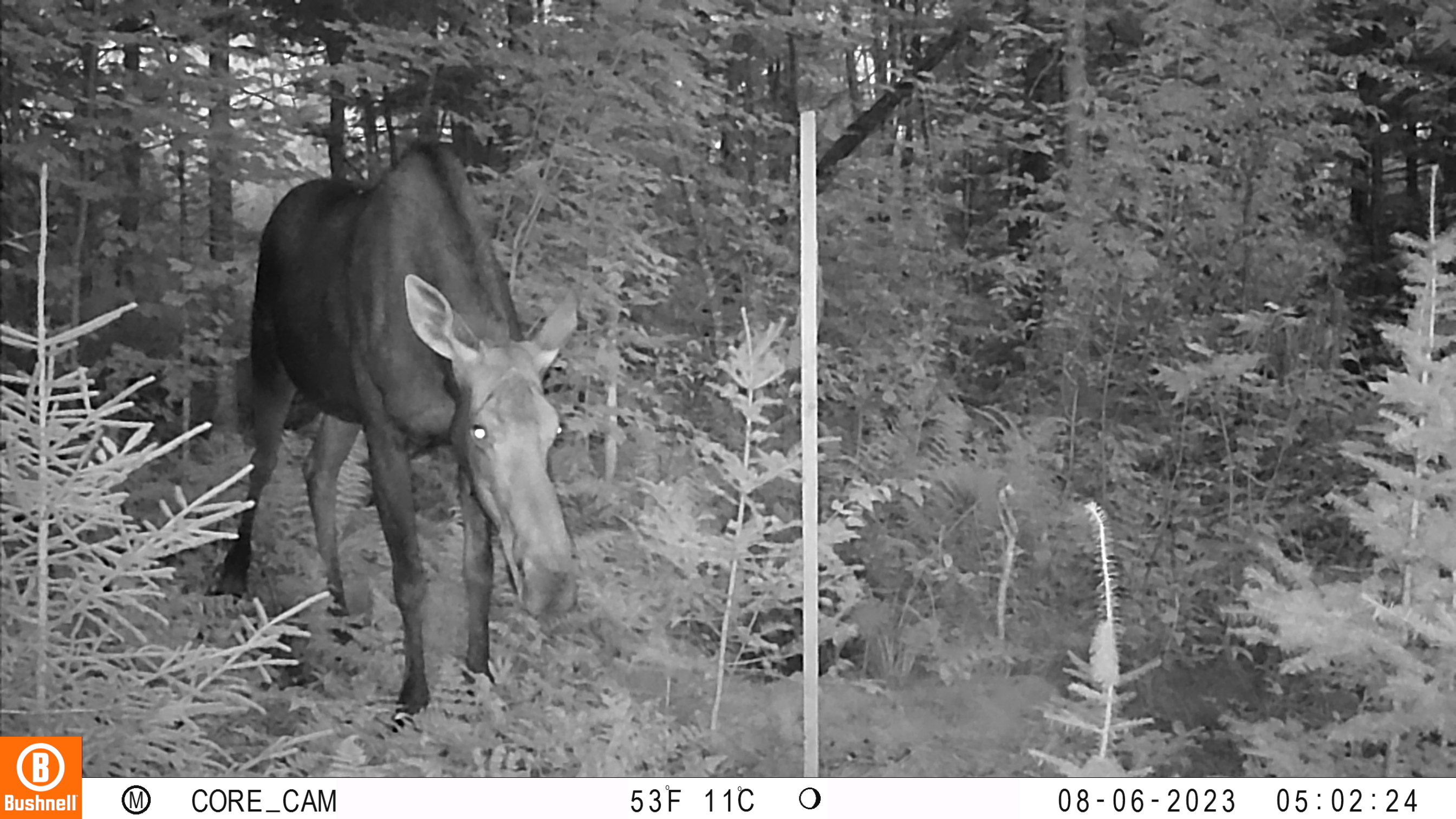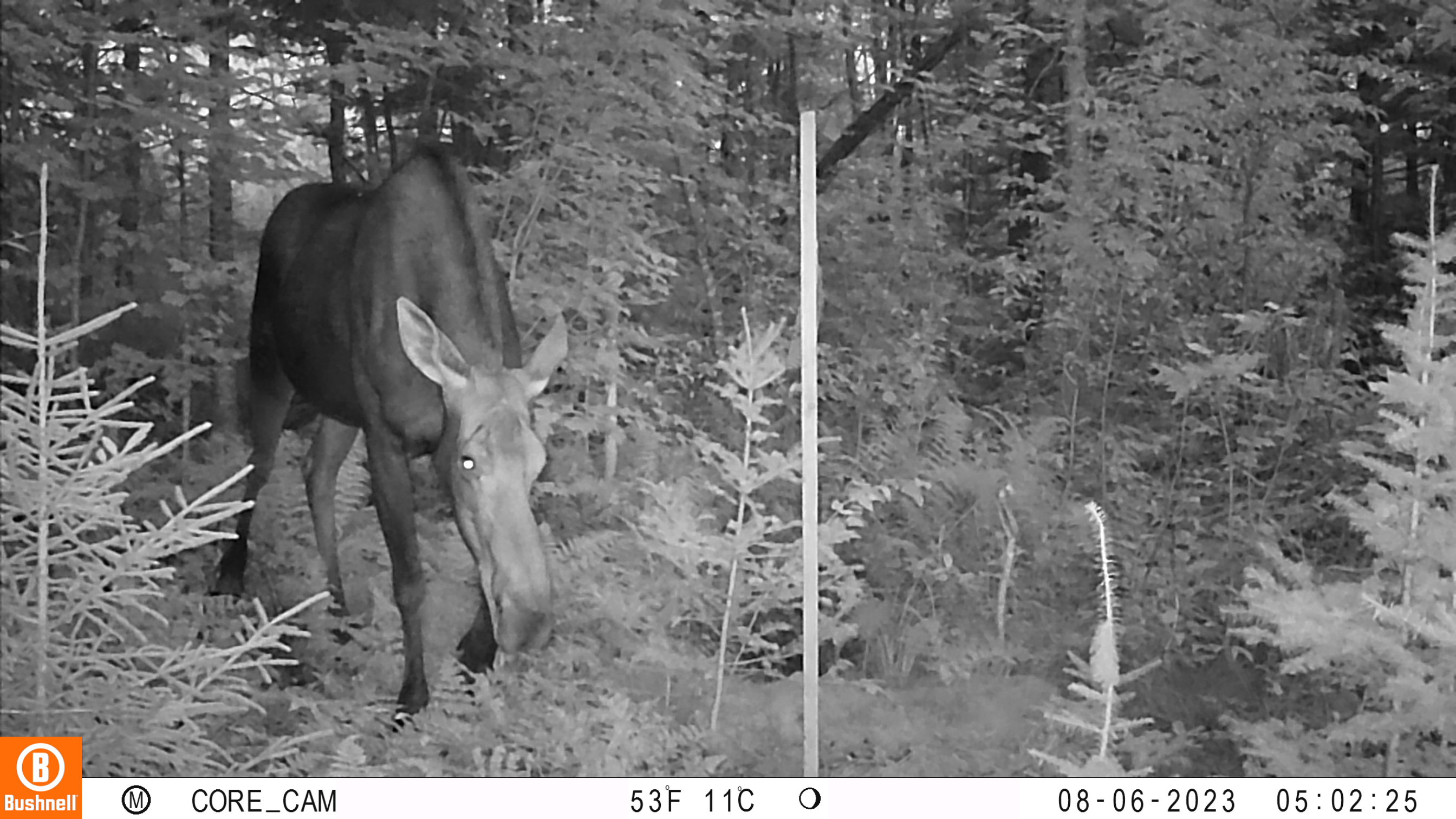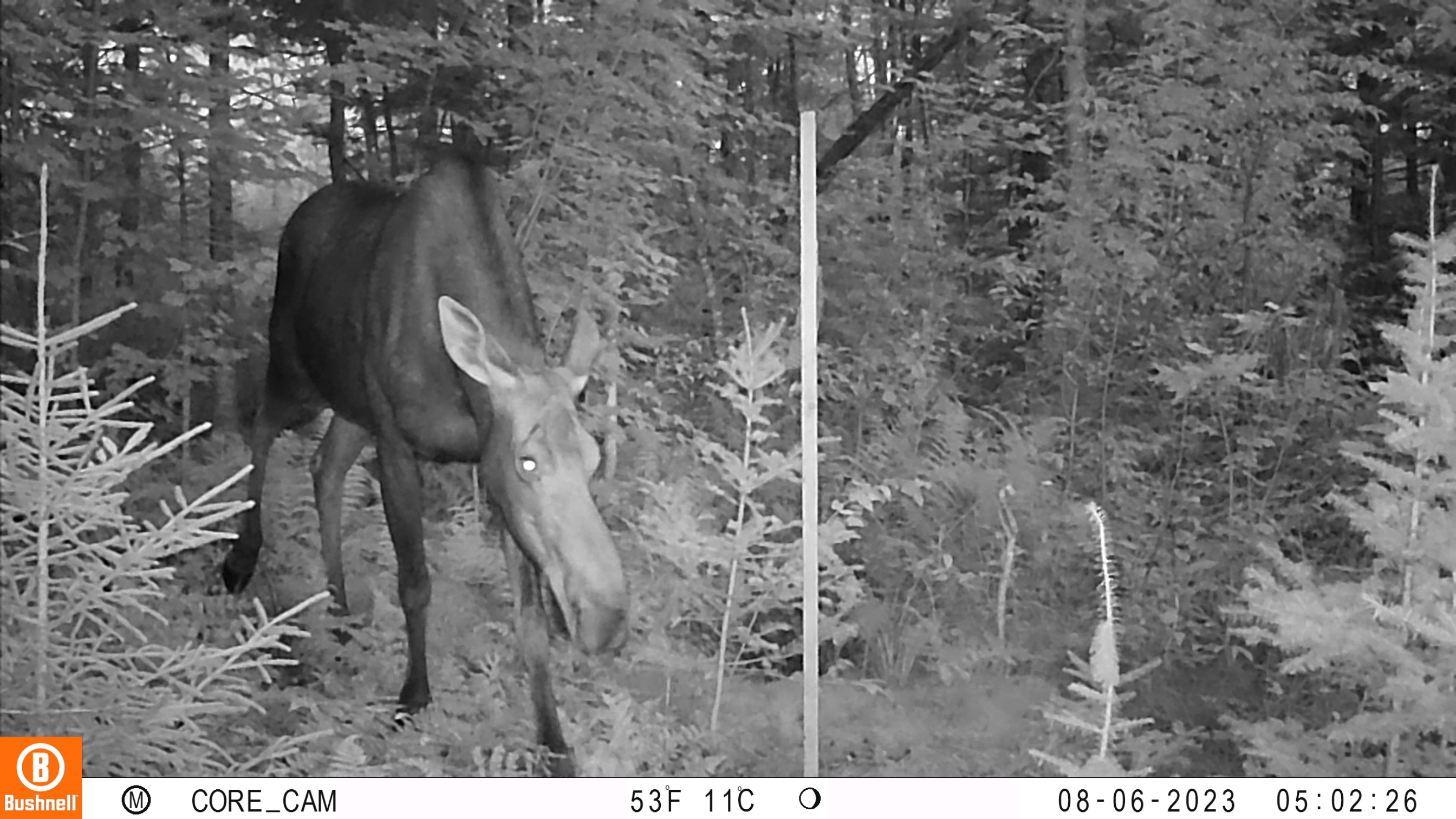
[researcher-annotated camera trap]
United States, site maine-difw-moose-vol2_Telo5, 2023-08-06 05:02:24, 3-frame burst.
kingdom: Animalia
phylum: Chordata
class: Mammalia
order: Artiodactyla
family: Cervidae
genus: Alces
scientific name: Alces alces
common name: moose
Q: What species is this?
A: Moose (Alces alces).